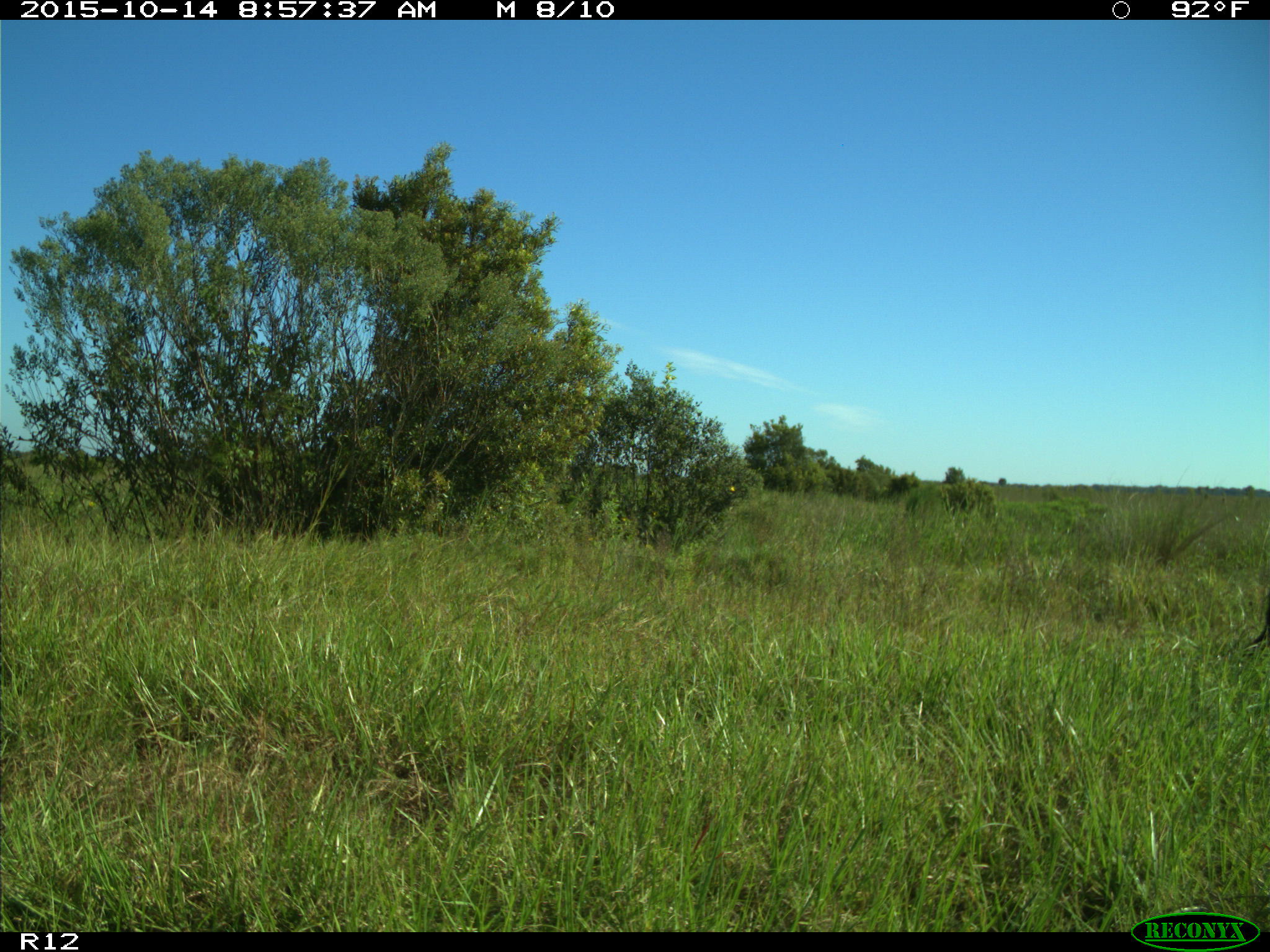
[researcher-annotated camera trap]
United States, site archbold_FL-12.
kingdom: Animalia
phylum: Chordata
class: Mammalia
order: Artiodactyla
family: Suidae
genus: Sus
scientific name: Sus scrofa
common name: wild boar